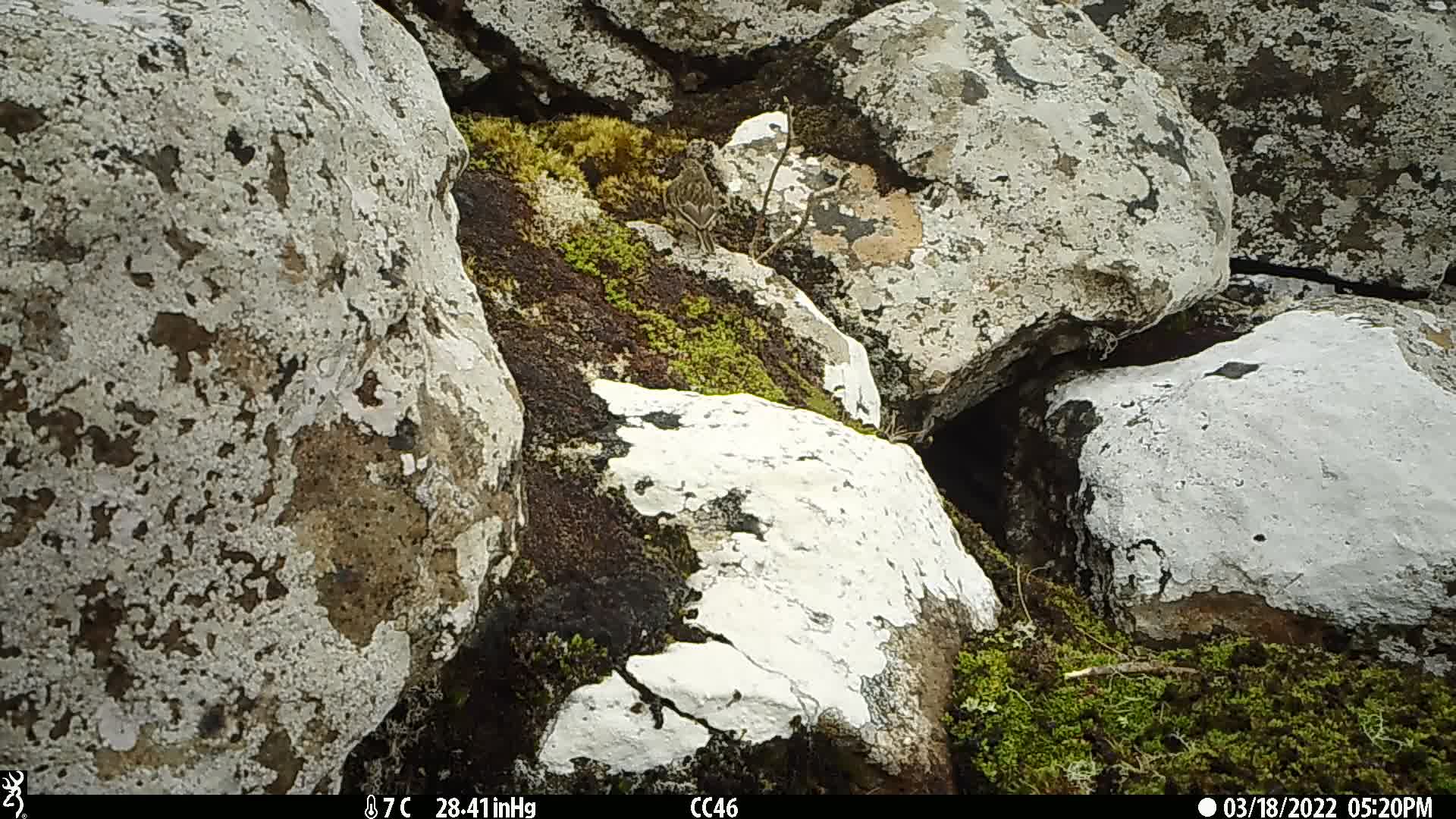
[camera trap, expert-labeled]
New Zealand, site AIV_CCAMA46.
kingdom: Animalia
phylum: Chordata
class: Aves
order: Passeriformes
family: Motacillidae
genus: Anthus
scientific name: Anthus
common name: pipit